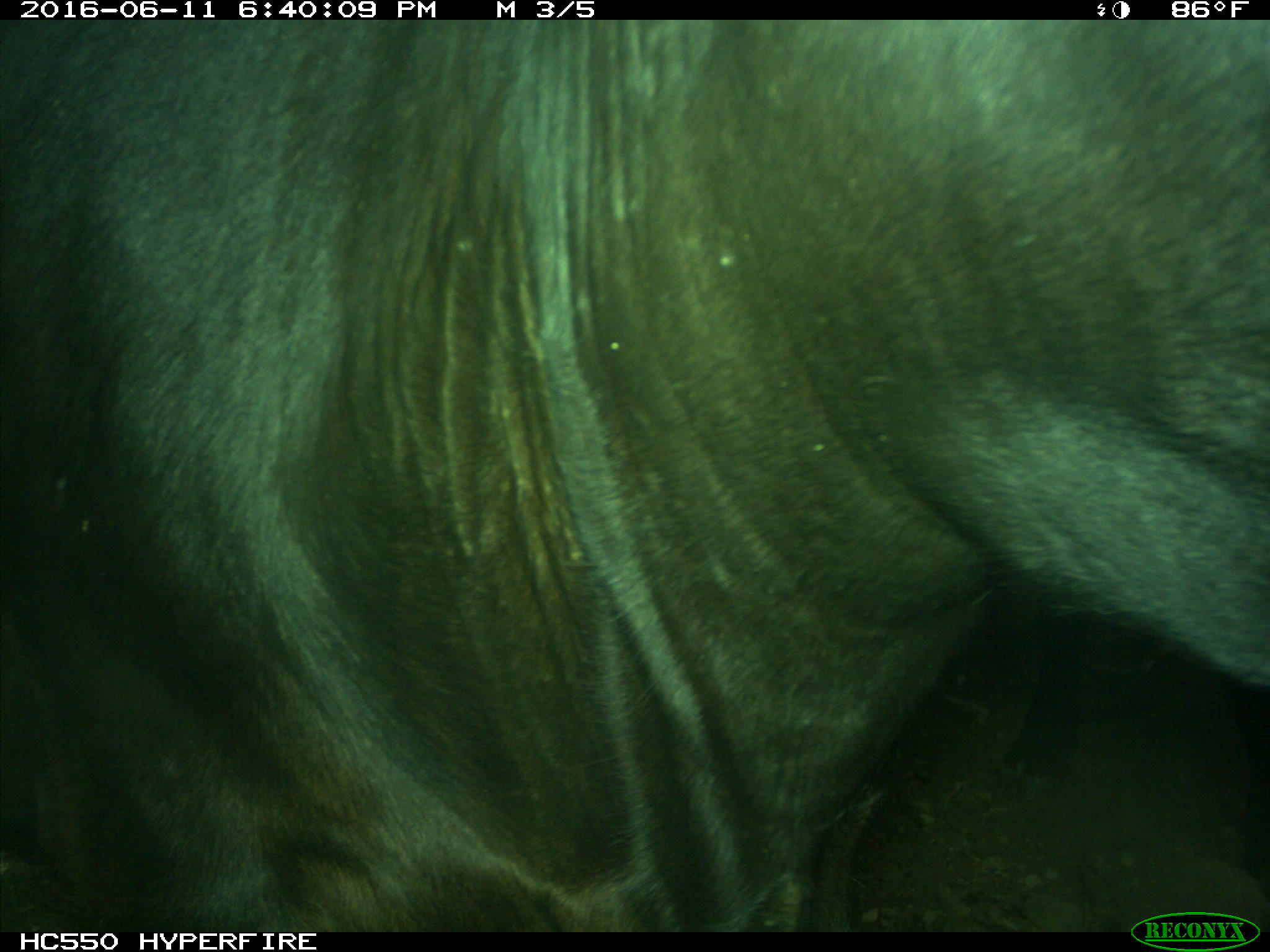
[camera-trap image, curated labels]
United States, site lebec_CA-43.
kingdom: Animalia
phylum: Chordata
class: Mammalia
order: Artiodactyla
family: Bovidae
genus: Bos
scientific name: Bos taurus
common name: domestic cow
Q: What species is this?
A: Bos taurus (domestic cow).